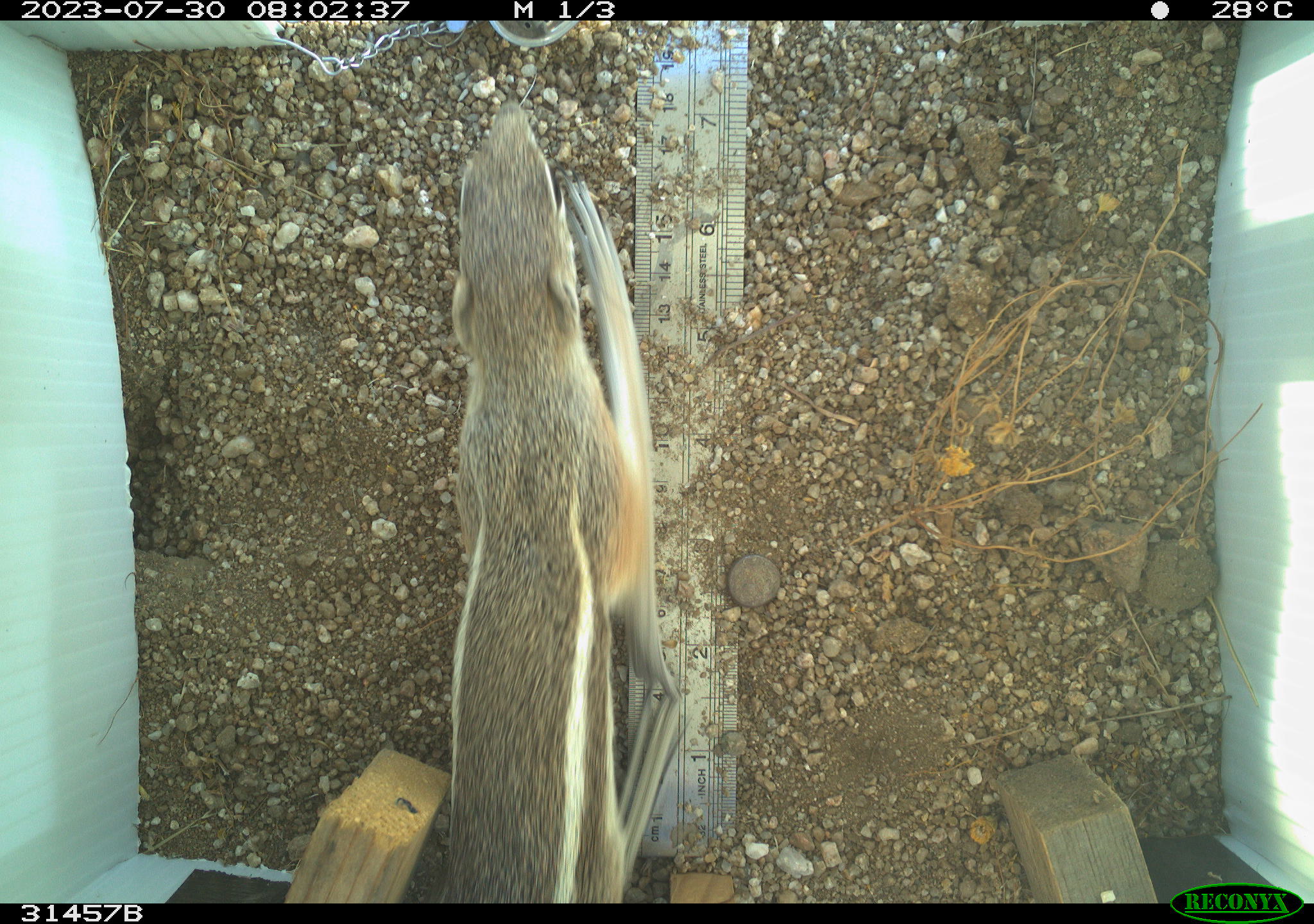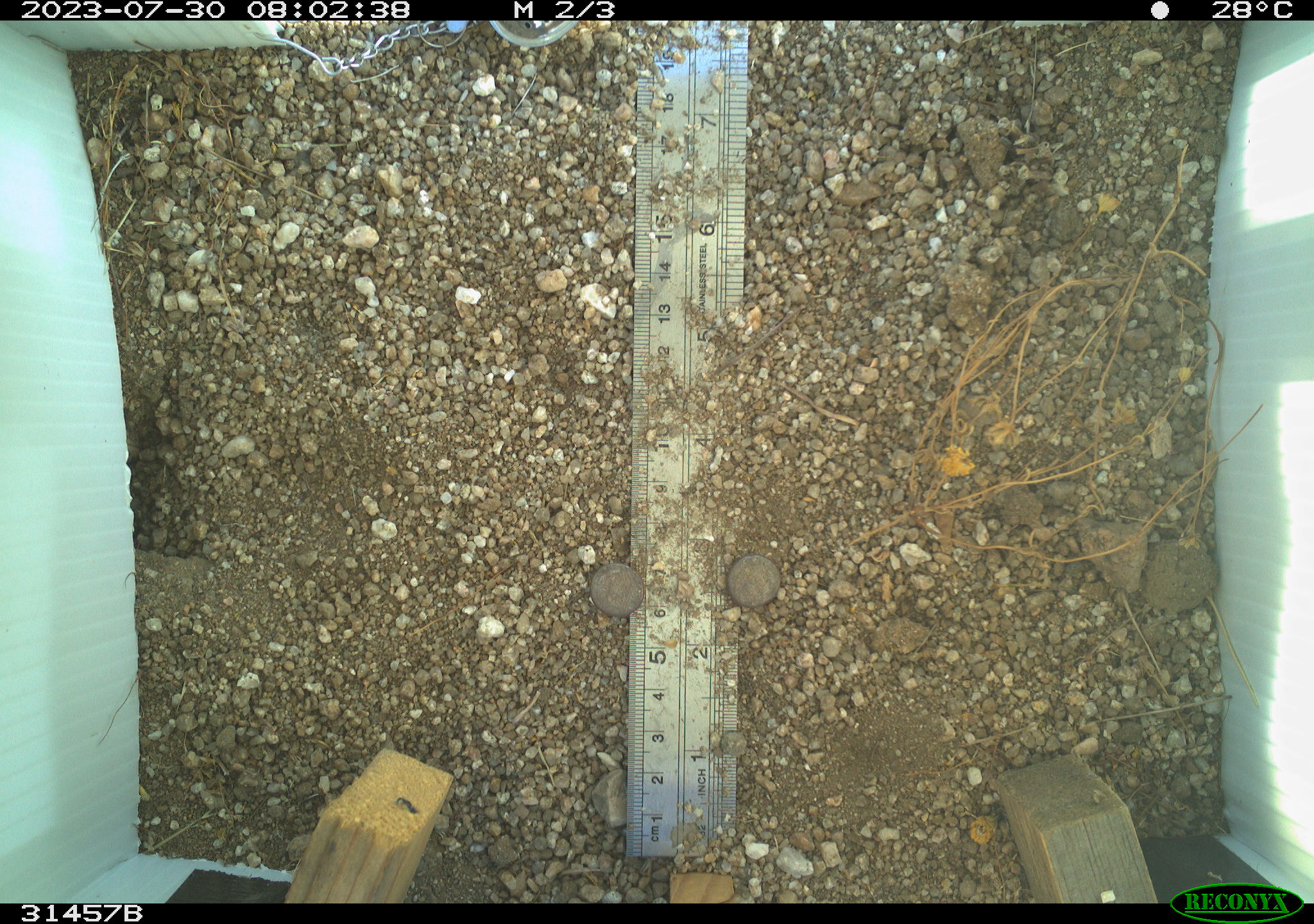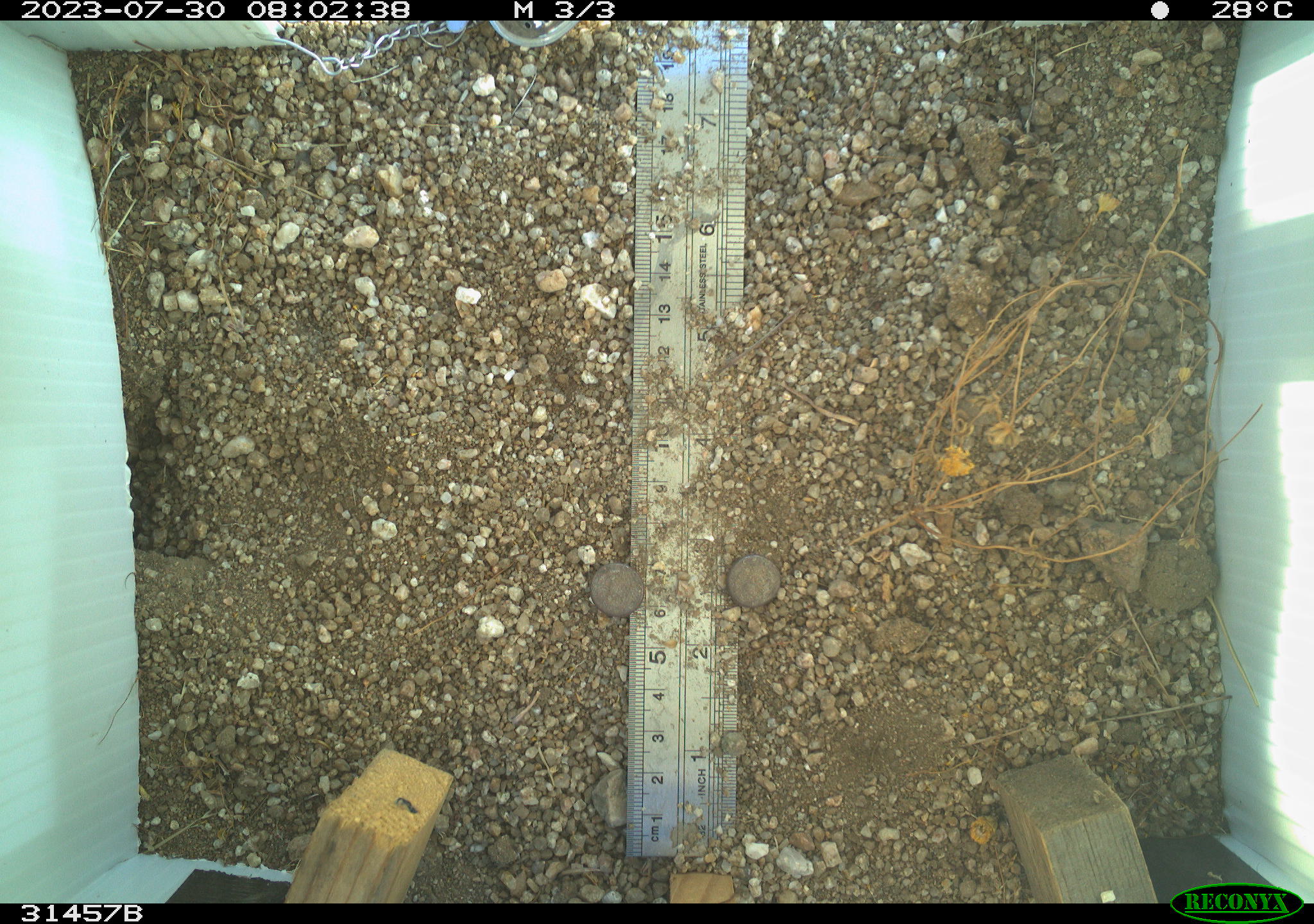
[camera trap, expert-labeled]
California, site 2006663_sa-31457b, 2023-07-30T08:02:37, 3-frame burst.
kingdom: Animalia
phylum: Chordata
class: Mammalia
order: Rodentia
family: Sciuridae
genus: Ammospermophilus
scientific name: Ammospermophilus leucurus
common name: white-tailed antelope squirrel